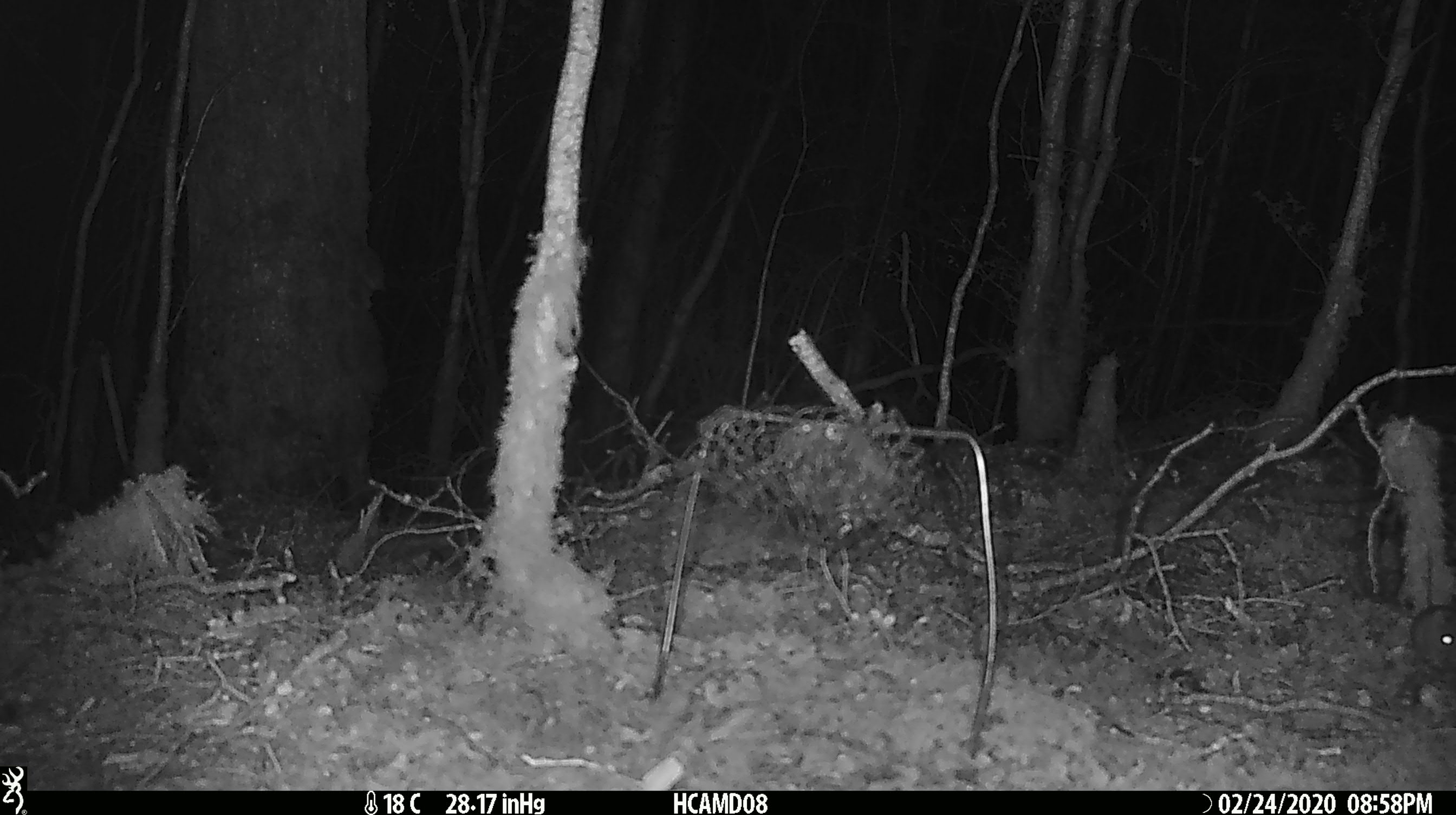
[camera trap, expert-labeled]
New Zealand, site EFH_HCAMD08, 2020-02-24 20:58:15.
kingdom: Animalia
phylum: Chordata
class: Mammalia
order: Rodentia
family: Muridae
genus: Mus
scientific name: Mus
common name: mouse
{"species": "mouse (Mus)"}